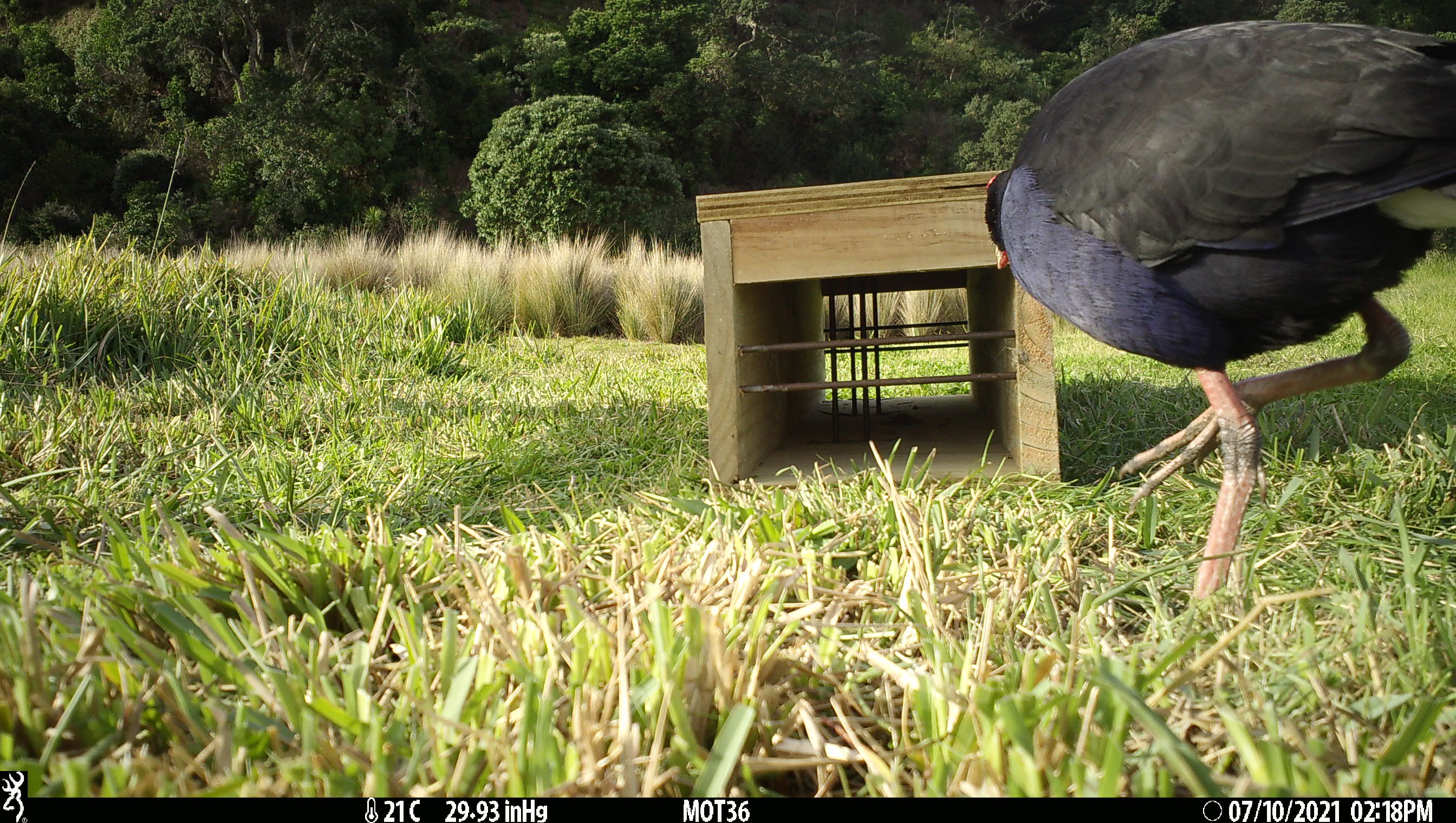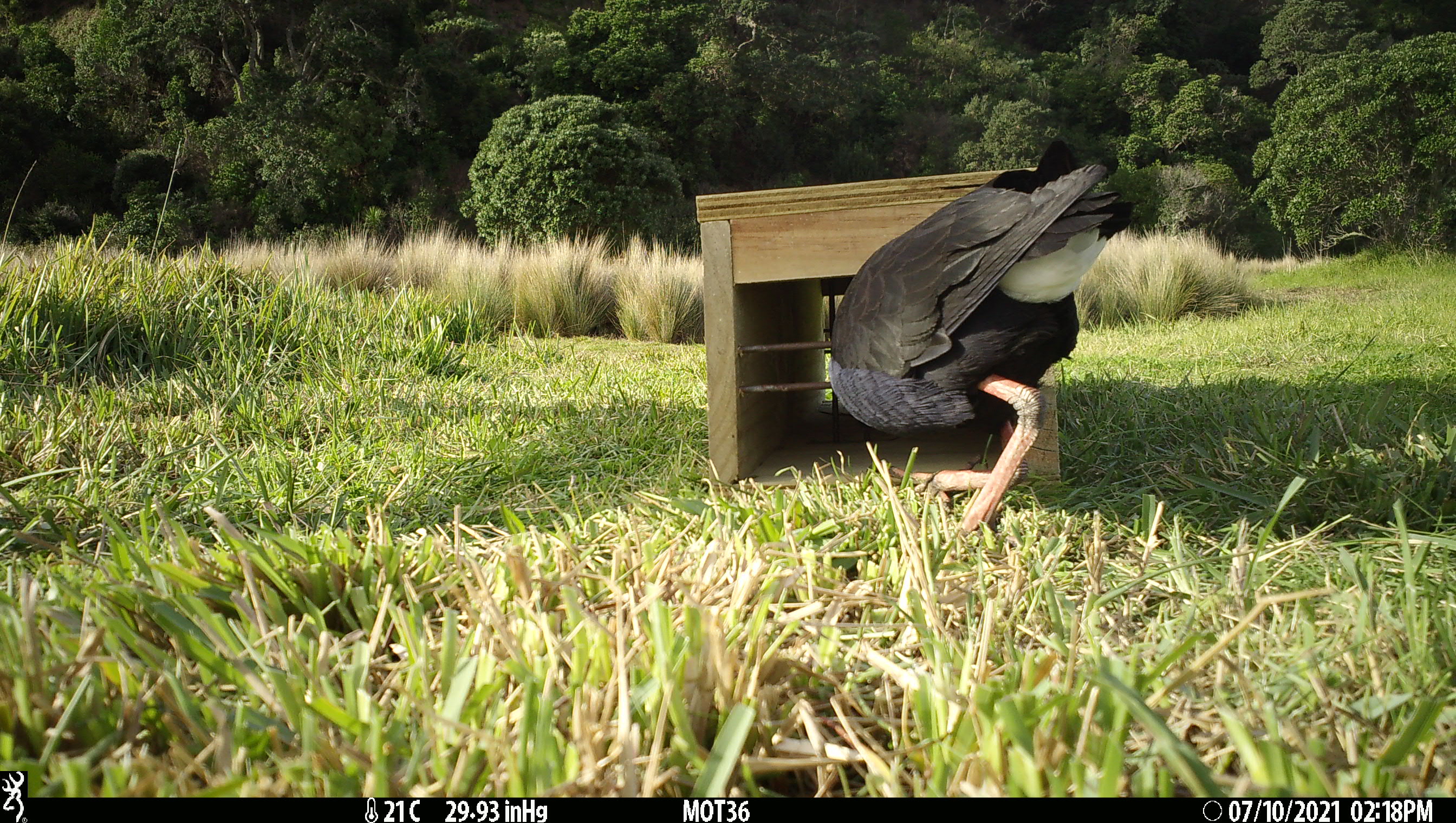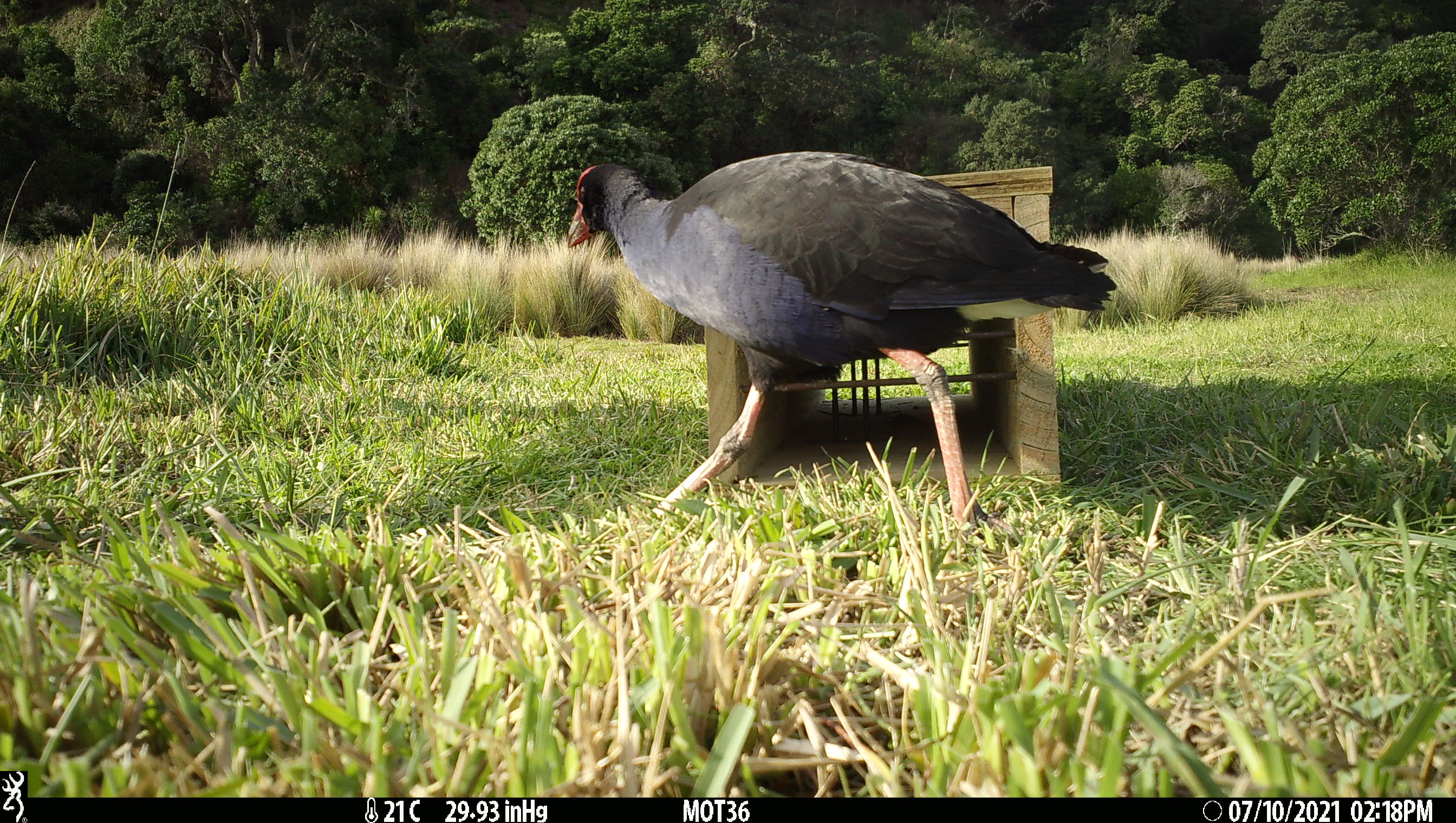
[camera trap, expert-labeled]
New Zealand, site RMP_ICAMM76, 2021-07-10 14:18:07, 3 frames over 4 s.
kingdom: Animalia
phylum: Chordata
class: Aves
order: Gruiformes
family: Rallidae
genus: Porphyrio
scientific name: Porphyrio melanotus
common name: australasian swamphen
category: pukeko